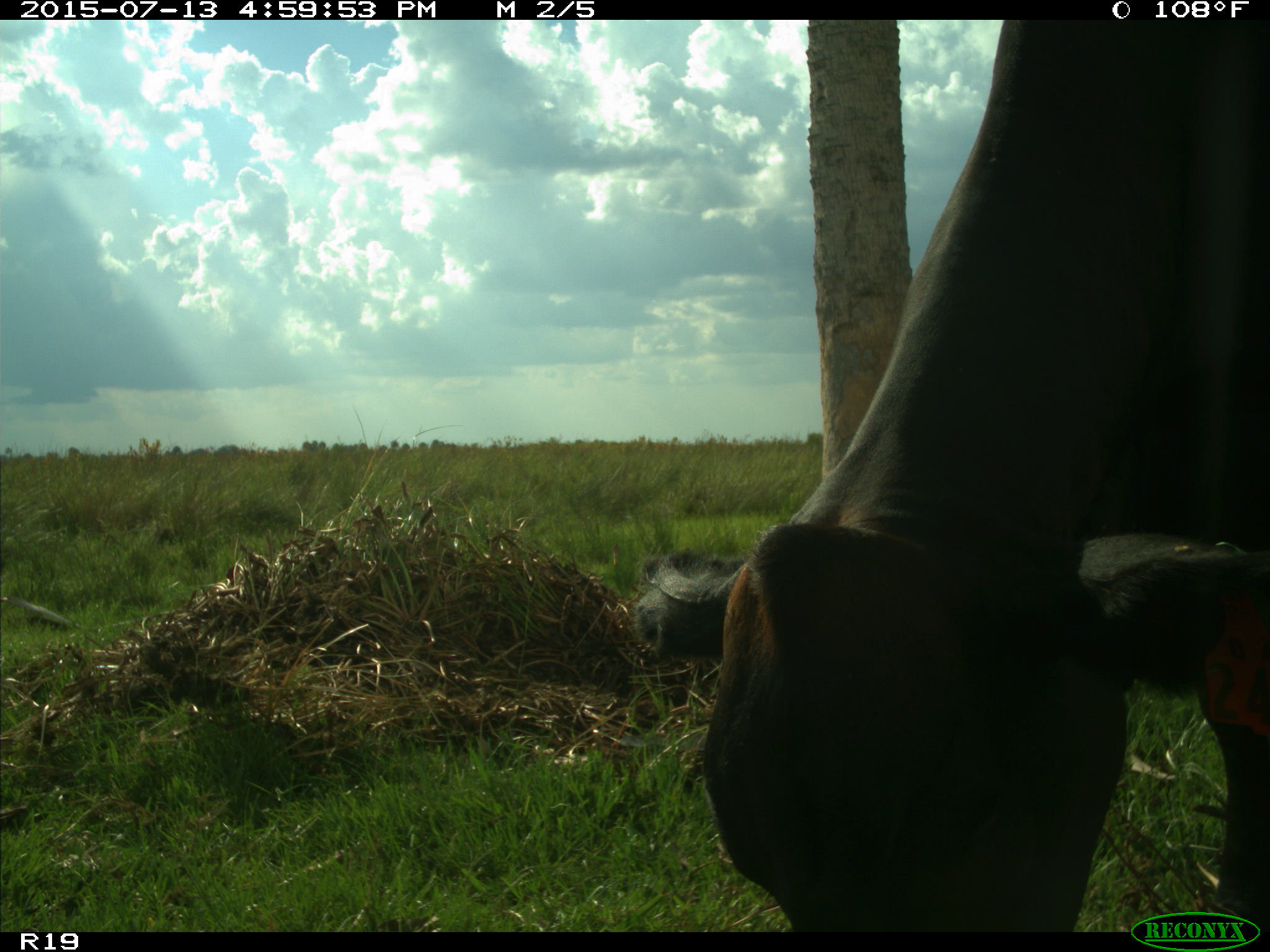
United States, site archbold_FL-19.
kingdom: Animalia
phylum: Chordata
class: Mammalia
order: Artiodactyla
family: Bovidae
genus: Bos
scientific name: Bos taurus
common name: domestic cow